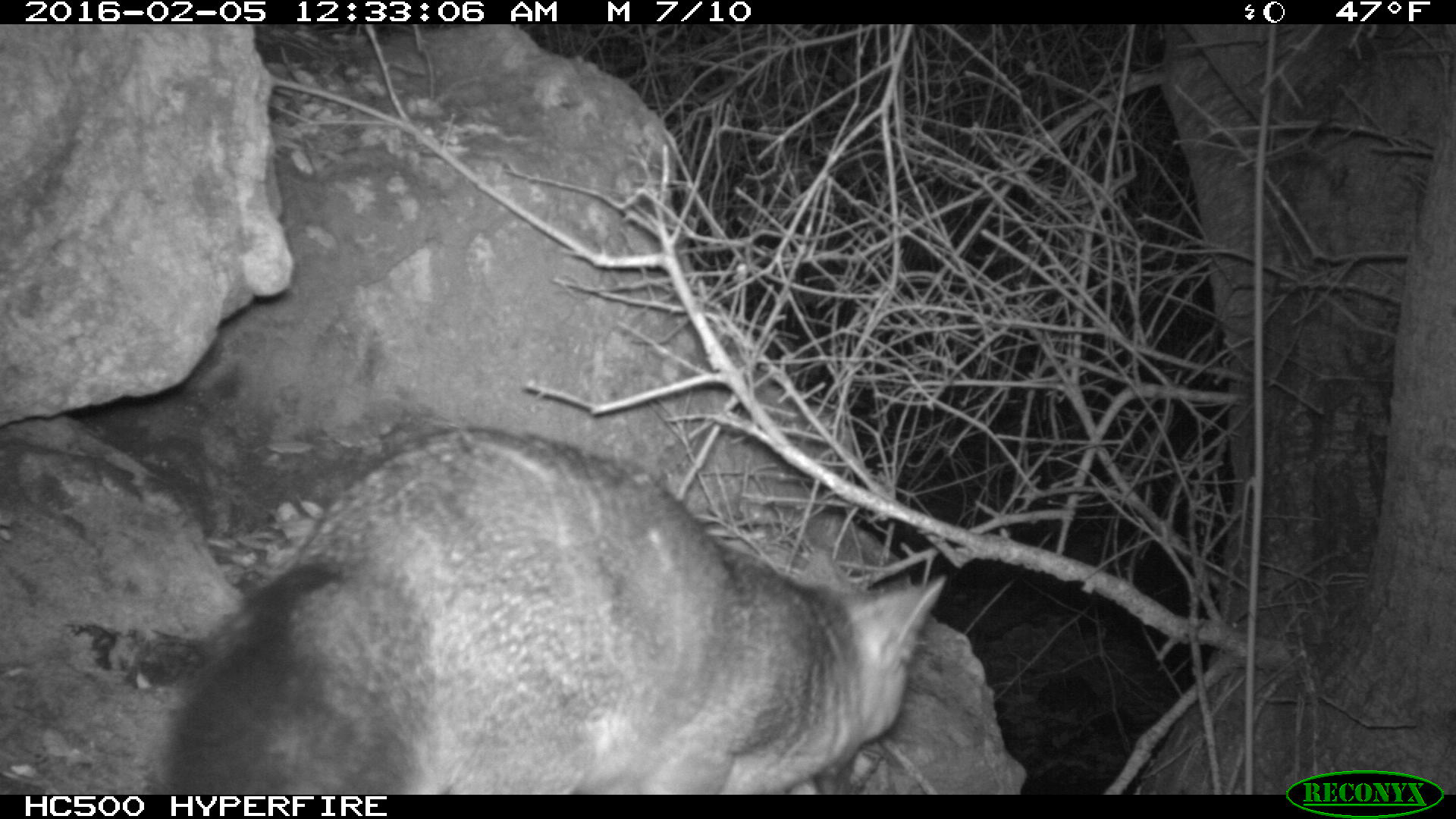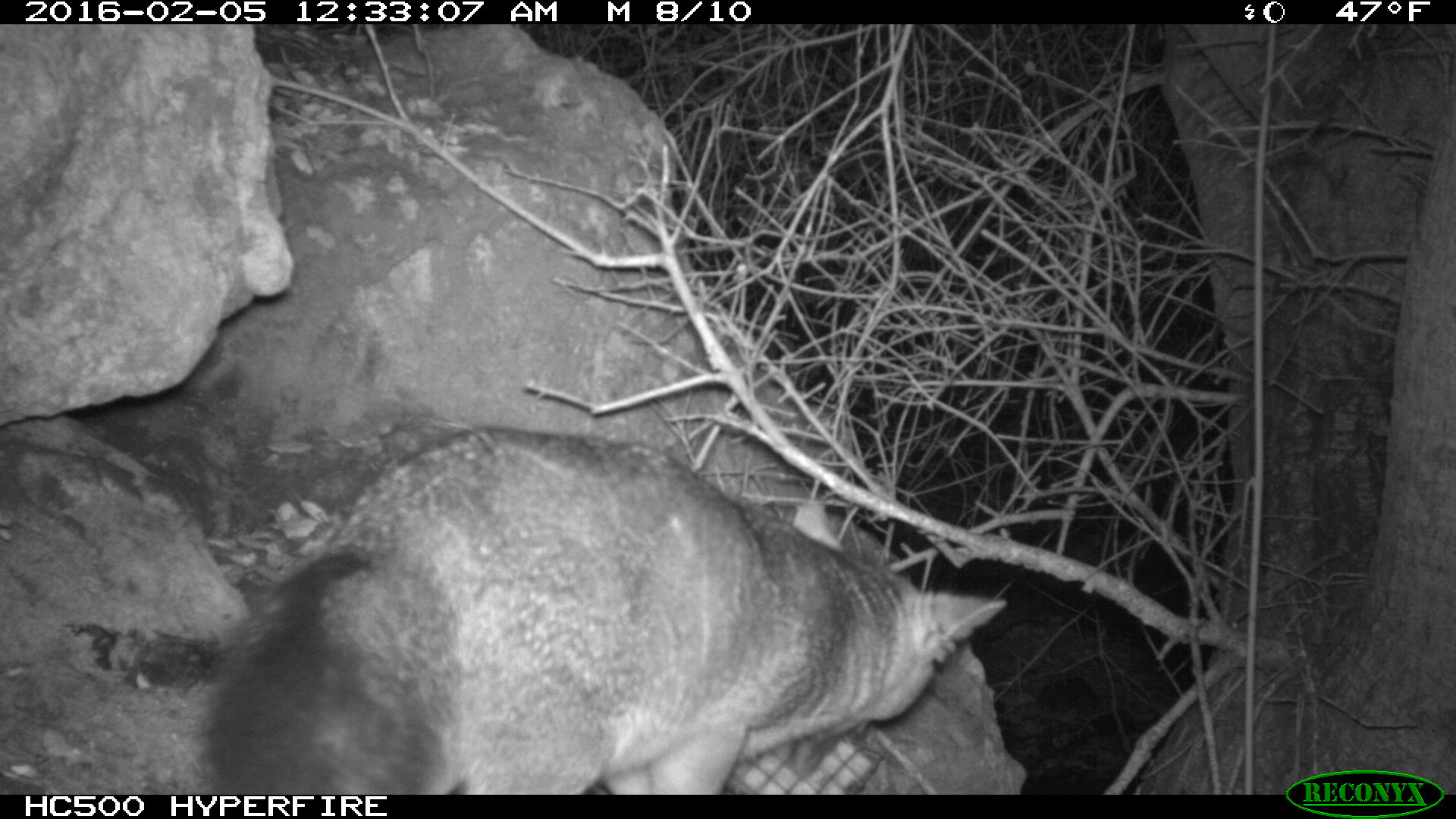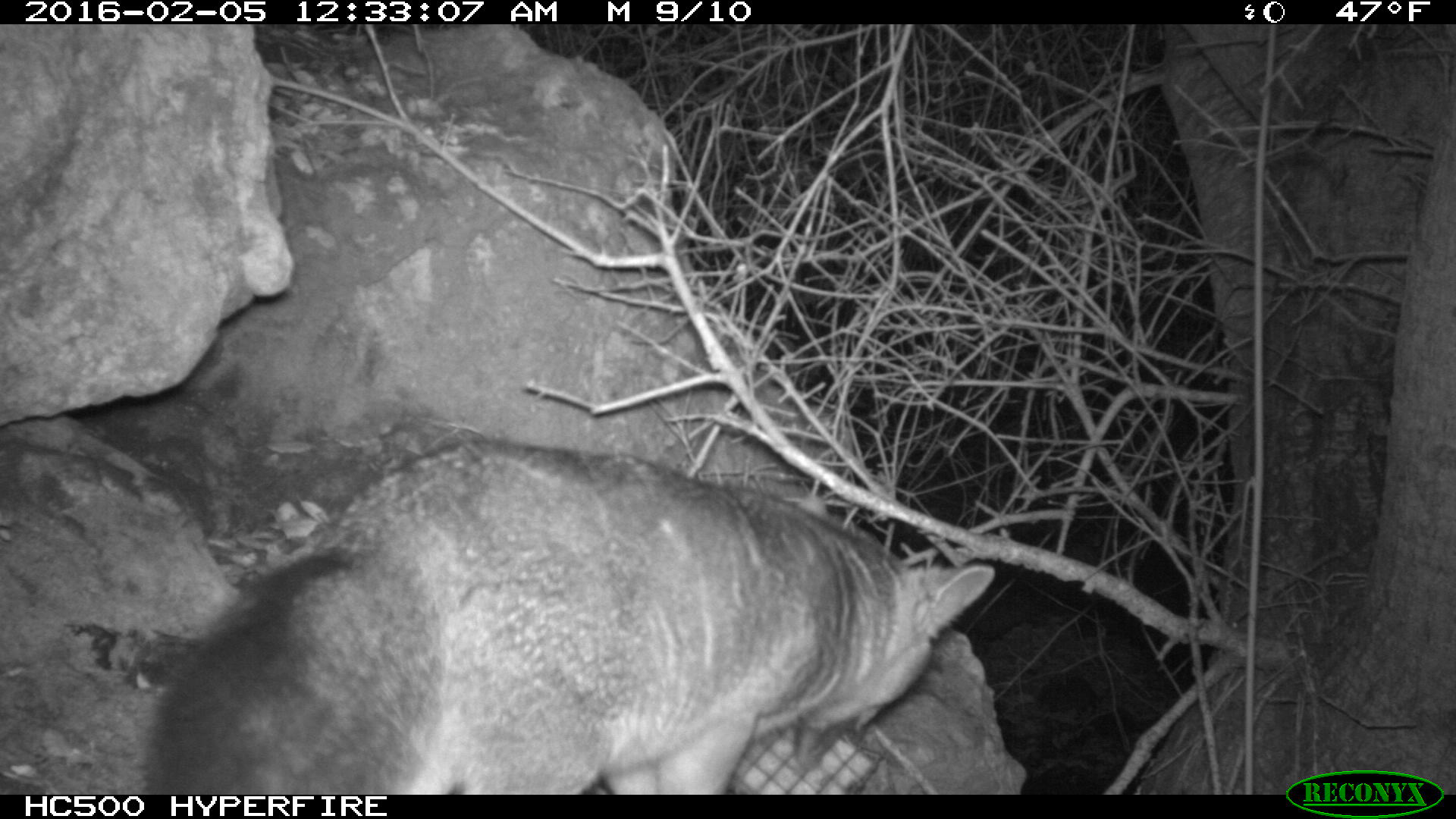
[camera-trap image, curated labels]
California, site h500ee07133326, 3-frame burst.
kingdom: Animalia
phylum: Chordata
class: Mammalia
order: Carnivora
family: Canidae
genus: Urocyon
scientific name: Urocyon littoralis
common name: island fox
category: fox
Fox (island fox) (Urocyon littoralis).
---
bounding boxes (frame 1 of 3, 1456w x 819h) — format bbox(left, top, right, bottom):
fox: bbox(169, 431, 946, 794)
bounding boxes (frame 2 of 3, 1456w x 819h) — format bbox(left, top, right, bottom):
fox: bbox(202, 422, 1006, 795)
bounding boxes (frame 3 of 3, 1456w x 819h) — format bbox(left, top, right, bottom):
fox: bbox(133, 431, 996, 795)